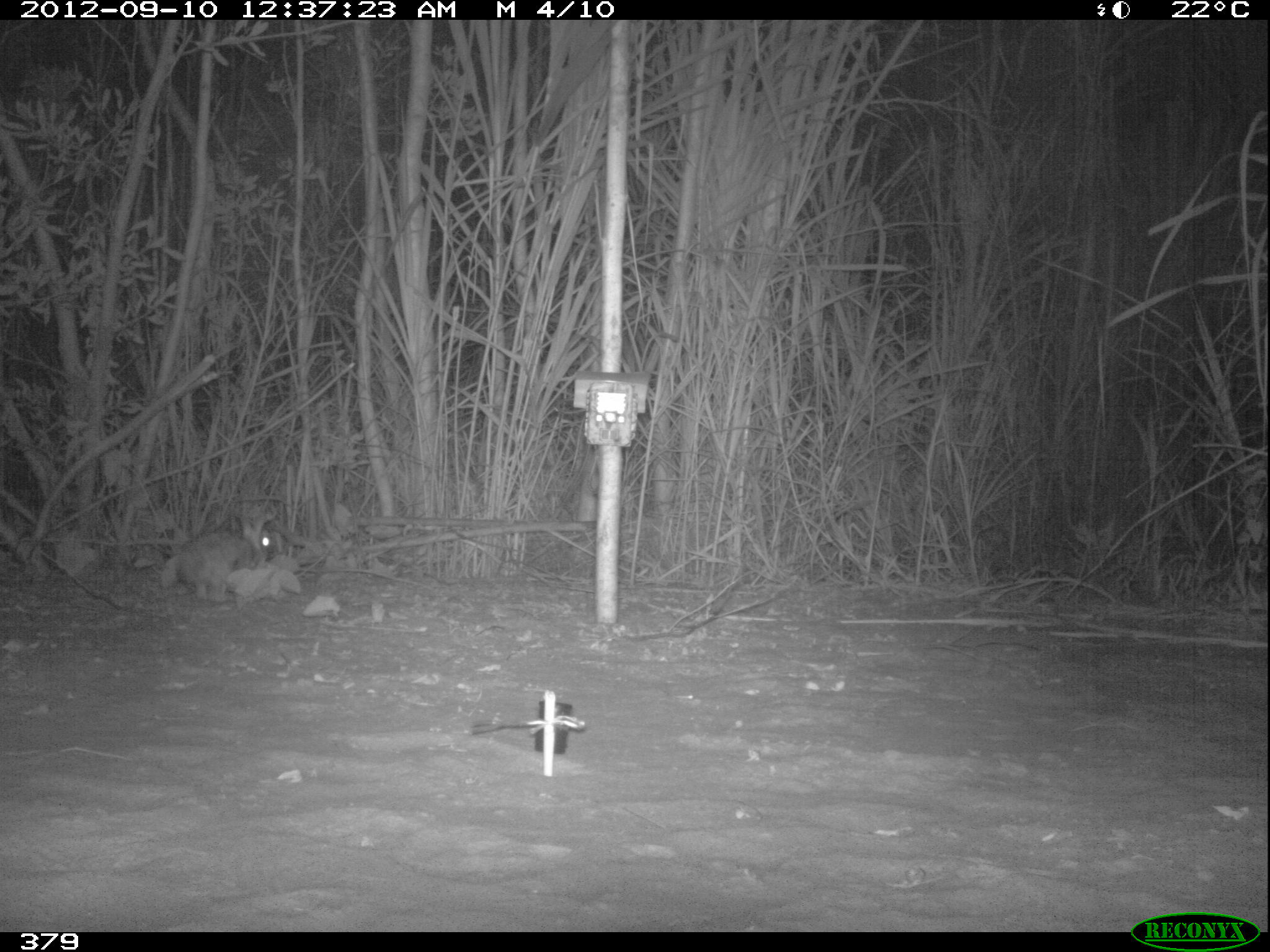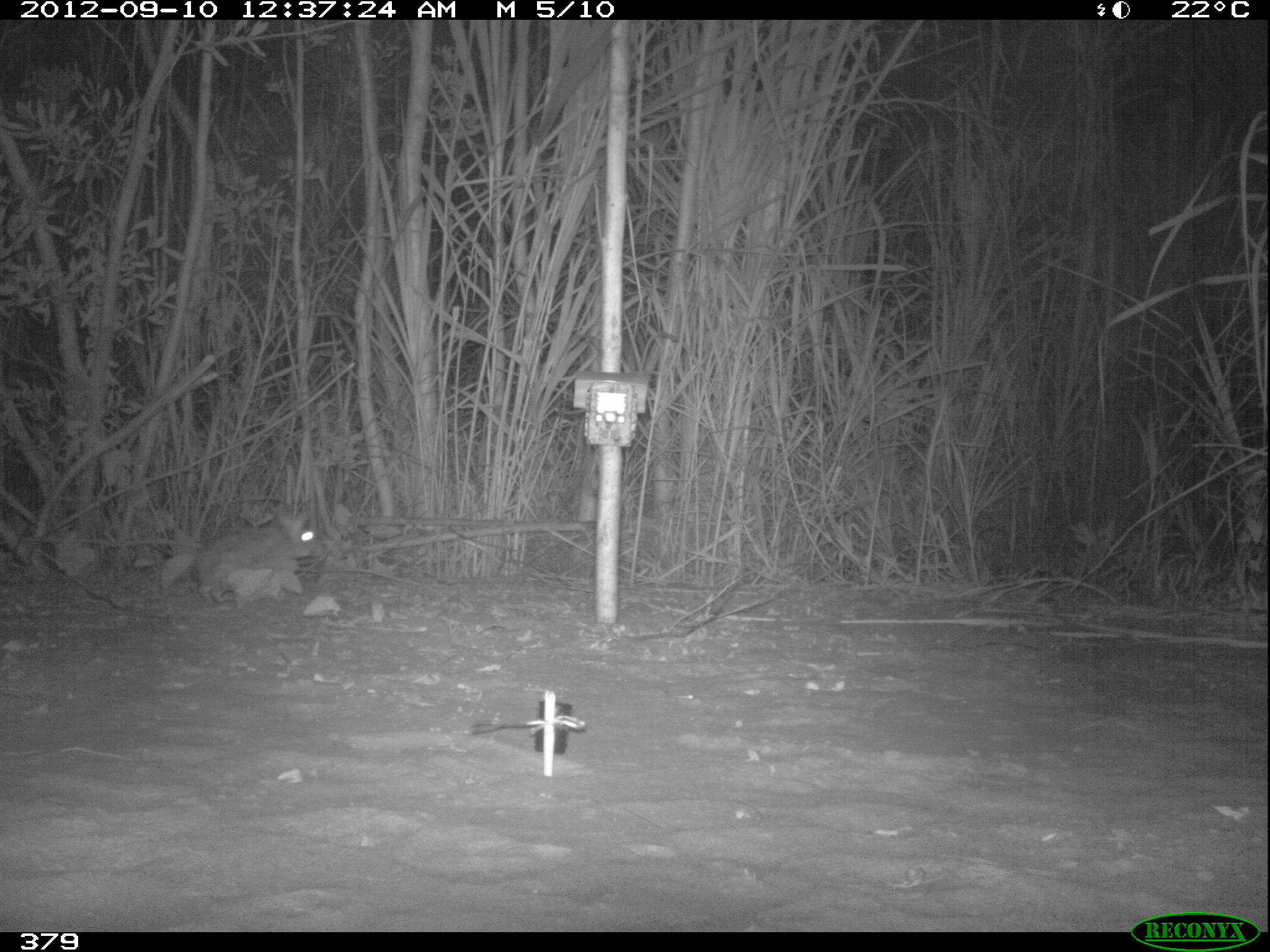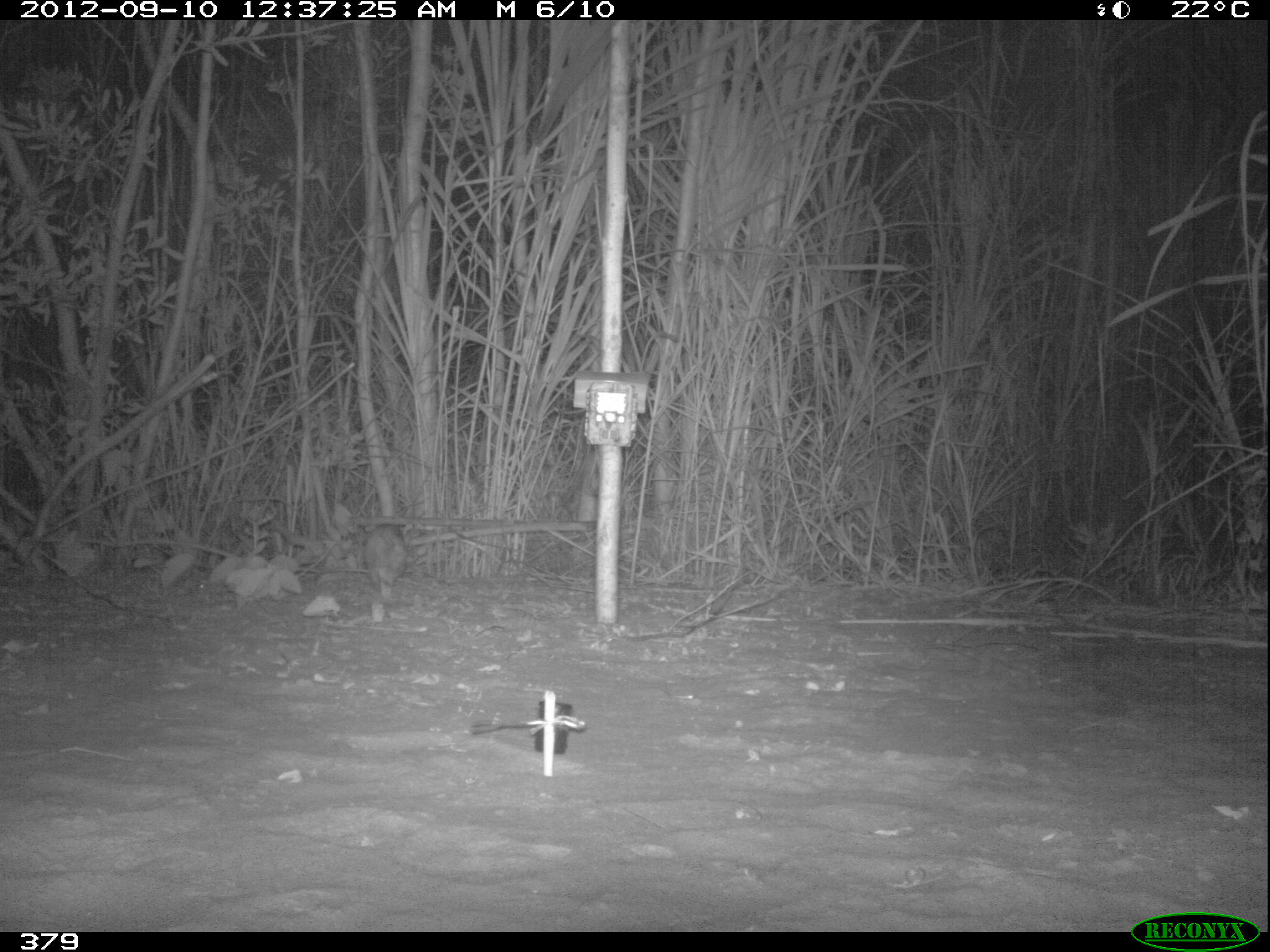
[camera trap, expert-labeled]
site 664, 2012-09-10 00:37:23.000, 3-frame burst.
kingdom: Animalia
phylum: Chordata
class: Mammalia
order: Lagomorpha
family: Leporidae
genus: Sylvilagus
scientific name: Sylvilagus brasiliensis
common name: tapeti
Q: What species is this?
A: Sylvilagus brasiliensis (tapeti).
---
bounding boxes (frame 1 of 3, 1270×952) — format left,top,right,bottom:
sylvilagus brasiliensis: 160,502,273,605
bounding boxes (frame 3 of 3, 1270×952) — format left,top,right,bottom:
sylvilagus brasiliensis: 360,517,414,602